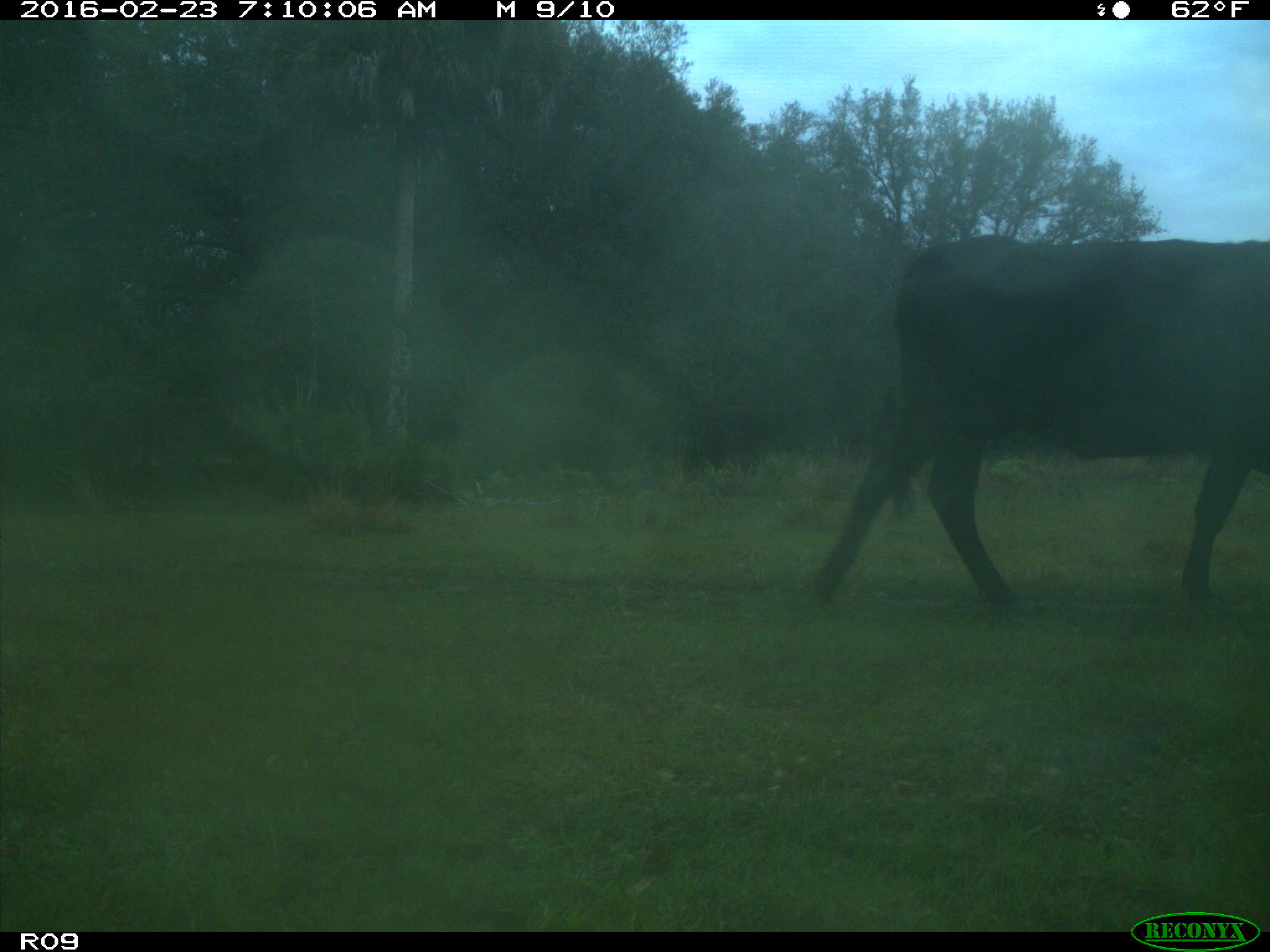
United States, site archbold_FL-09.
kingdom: Animalia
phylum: Chordata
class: Mammalia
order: Artiodactyla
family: Bovidae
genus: Bos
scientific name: Bos taurus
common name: domestic cow